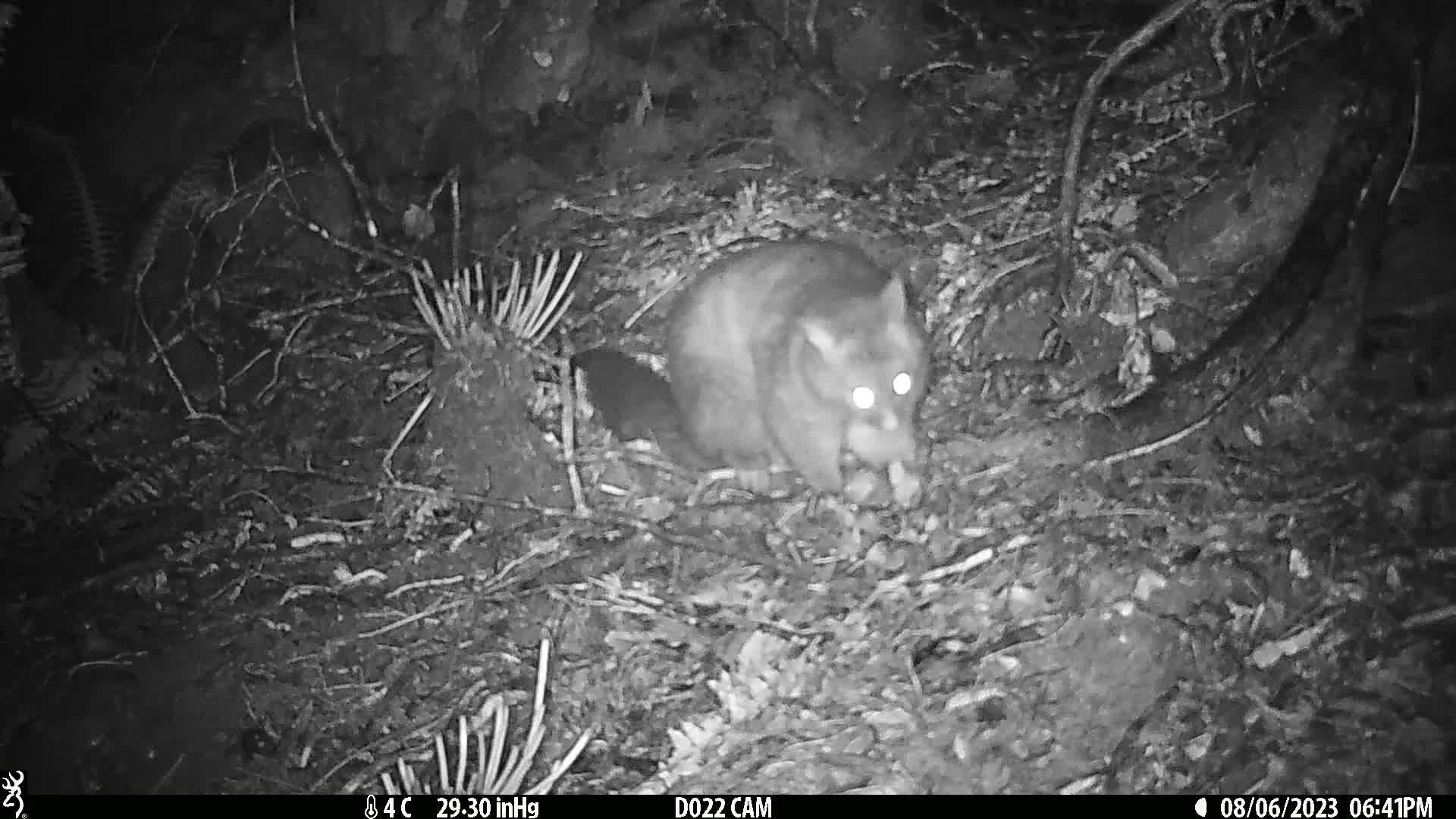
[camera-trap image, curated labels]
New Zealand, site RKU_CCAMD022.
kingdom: Animalia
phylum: Chordata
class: Mammalia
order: Diprotodontia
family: Phalangeridae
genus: Trichosurus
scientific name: Trichosurus vulpecula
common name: common brushtail possum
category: possum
Possum (common brushtail possum) (Trichosurus vulpecula).